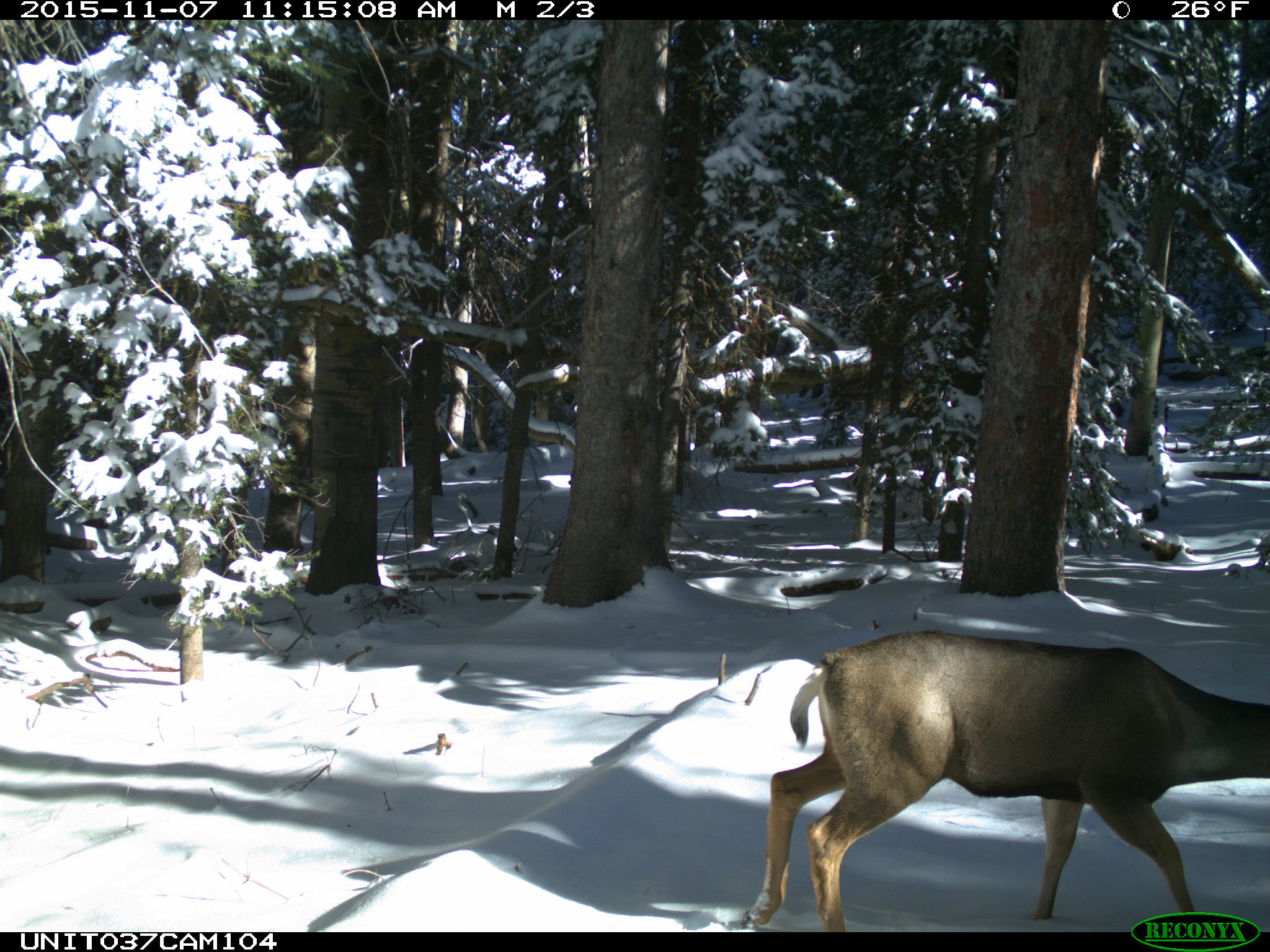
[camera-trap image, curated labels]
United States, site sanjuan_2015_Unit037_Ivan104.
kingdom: Animalia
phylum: Chordata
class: Mammalia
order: Artiodactyla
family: Cervidae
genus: Odocoileus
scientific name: Odocoileus hemionus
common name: mule deer